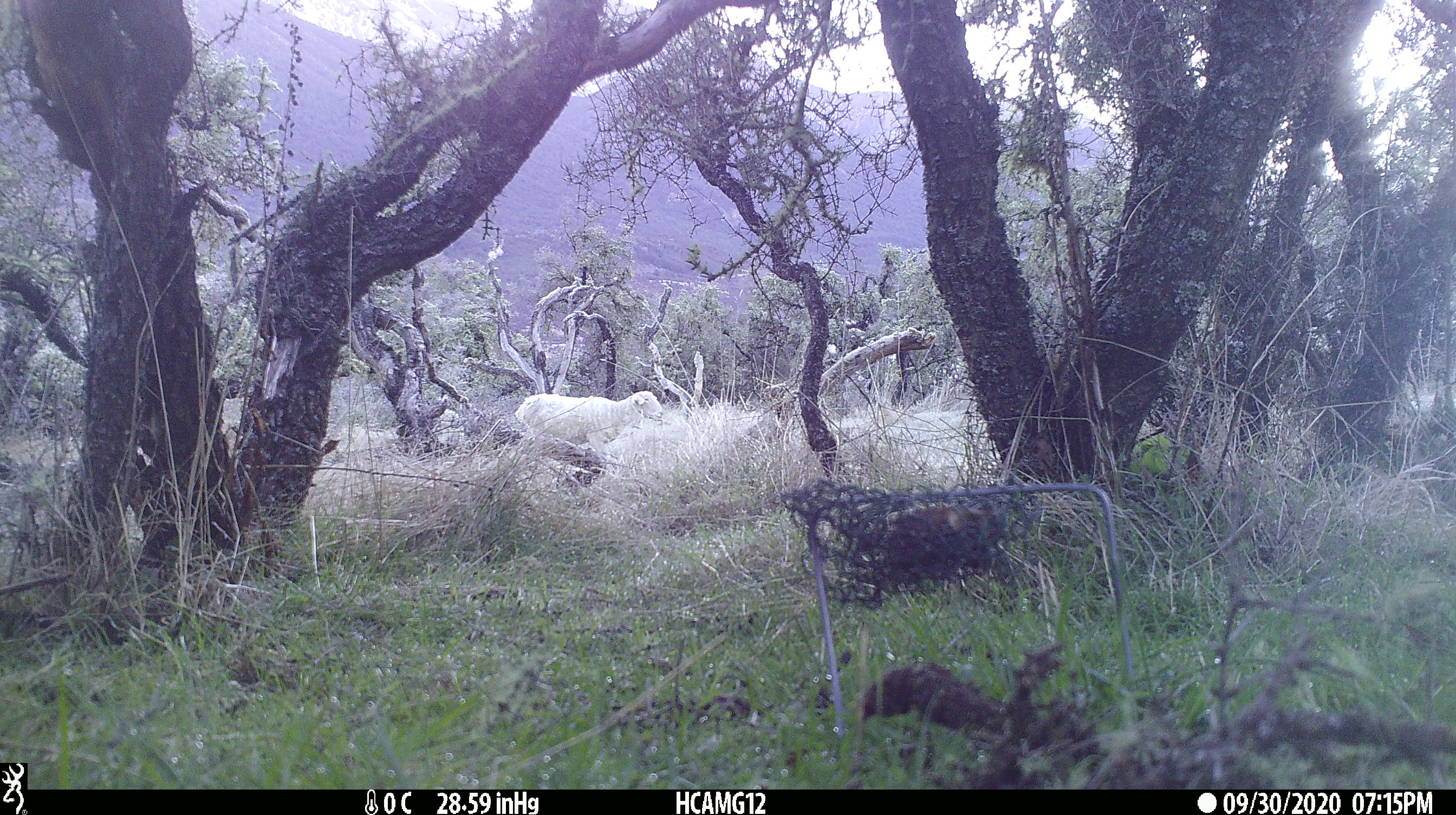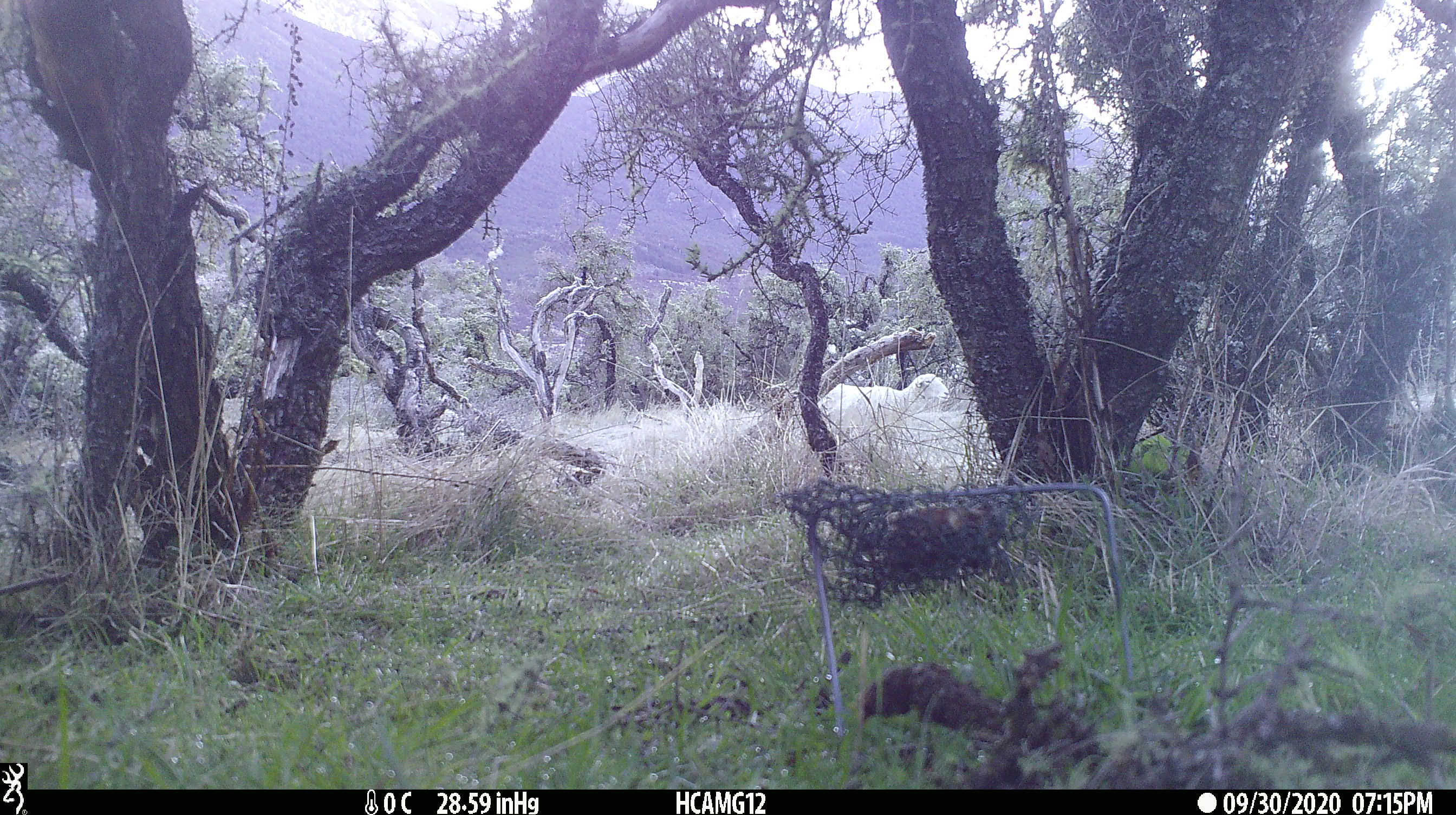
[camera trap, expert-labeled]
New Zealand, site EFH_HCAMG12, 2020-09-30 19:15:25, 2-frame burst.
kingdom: Animalia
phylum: Chordata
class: Mammalia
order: Artiodactyla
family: Bovidae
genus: Ovis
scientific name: Ovis aries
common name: domestic sheep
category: sheep